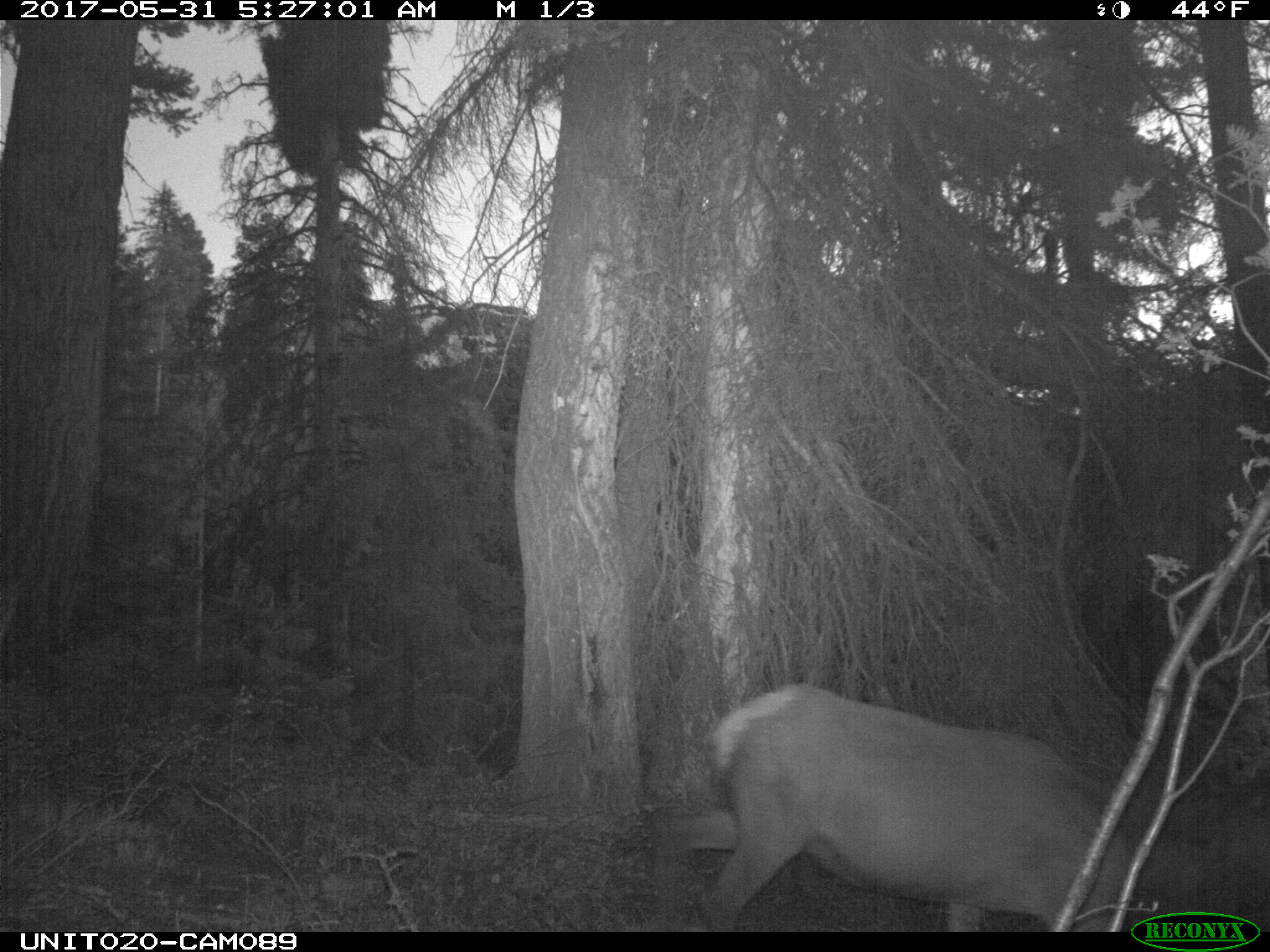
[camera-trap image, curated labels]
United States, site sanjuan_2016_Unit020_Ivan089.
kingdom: Animalia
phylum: Chordata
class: Mammalia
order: Artiodactyla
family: Cervidae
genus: Cervus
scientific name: Cervus elaphus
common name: red deer